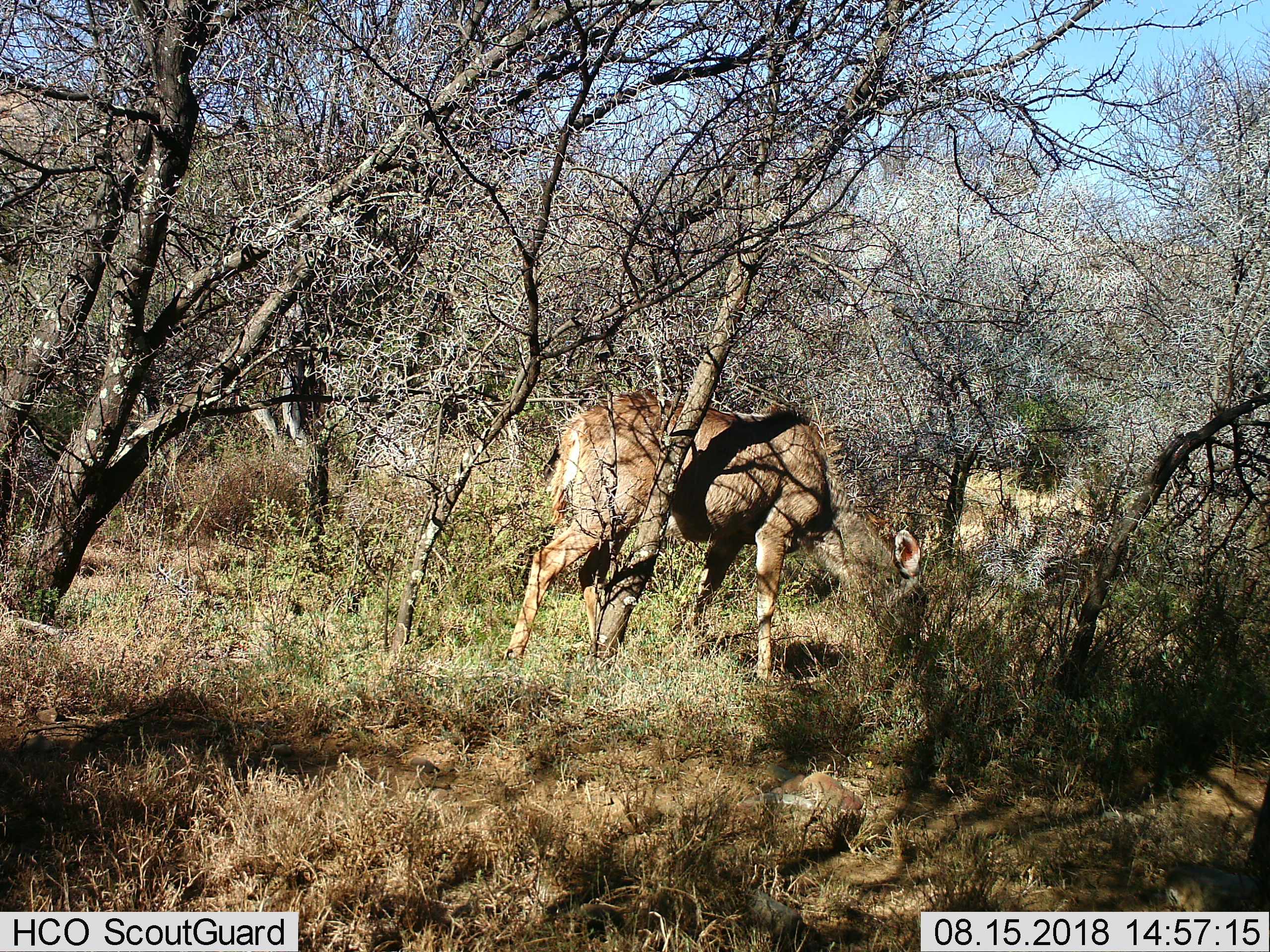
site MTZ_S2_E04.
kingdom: Animalia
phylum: Chordata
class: Mammalia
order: Artiodactyla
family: Bovidae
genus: Tragelaphus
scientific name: Tragelaphus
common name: kudu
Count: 1.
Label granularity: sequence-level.